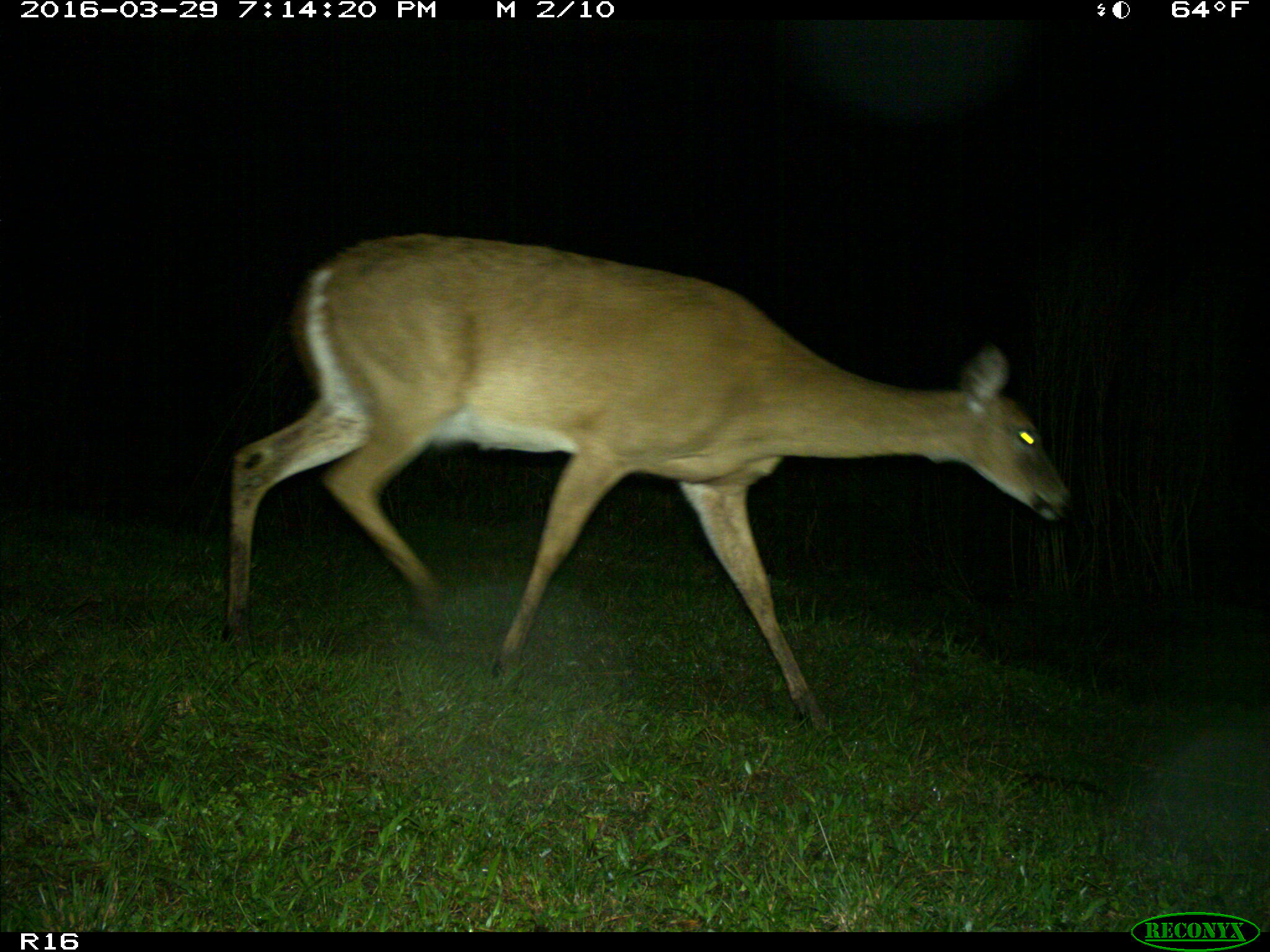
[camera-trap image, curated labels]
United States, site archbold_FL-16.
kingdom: Animalia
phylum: Chordata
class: Mammalia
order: Artiodactyla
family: Cervidae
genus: Odocoileus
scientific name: Odocoileus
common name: deer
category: unidentified deer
Unidentified deer (deer) (Odocoileus).